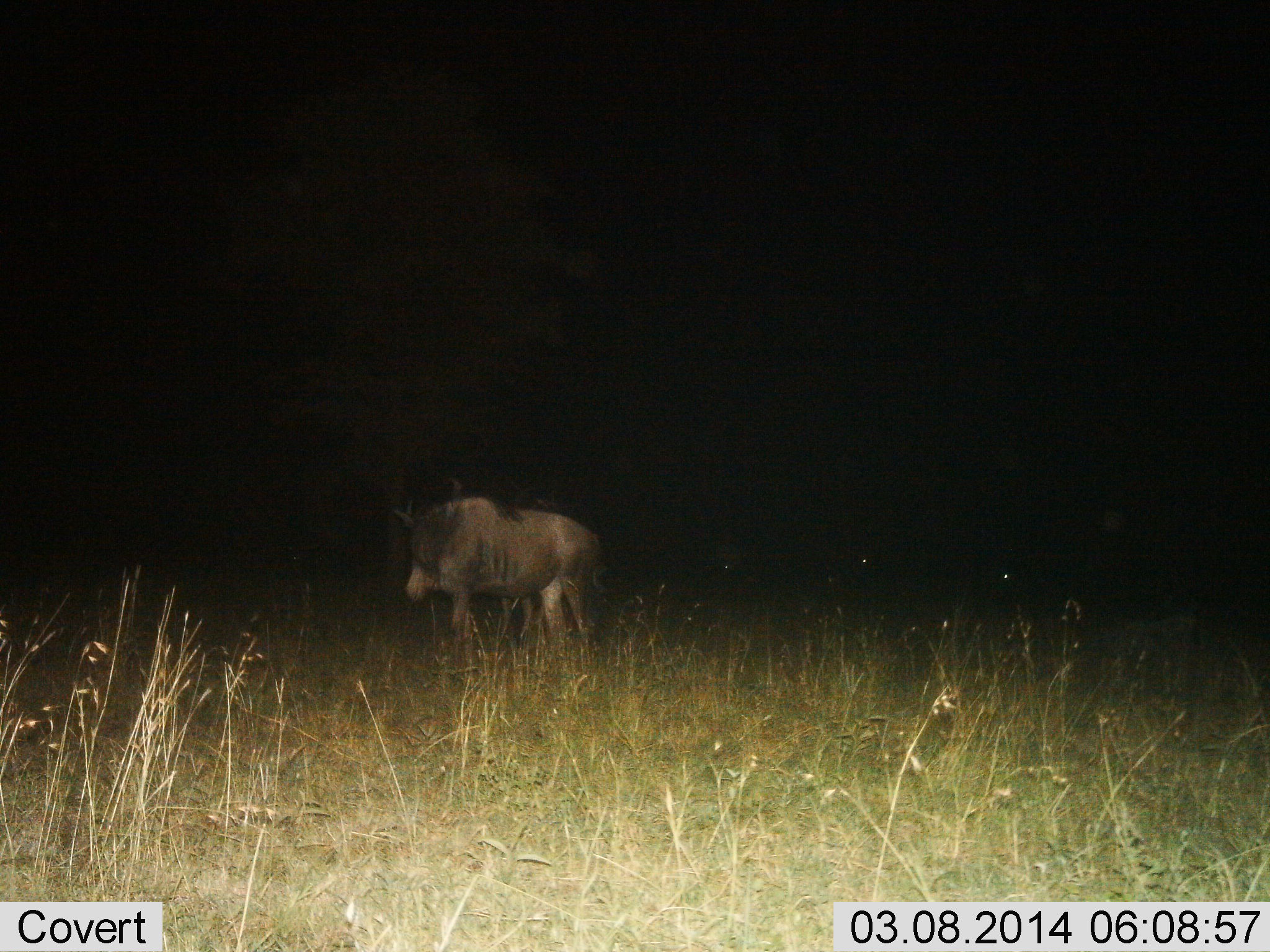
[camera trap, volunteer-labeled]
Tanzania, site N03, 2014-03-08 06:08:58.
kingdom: Animalia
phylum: Chordata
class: Mammalia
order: Artiodactyla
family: Bovidae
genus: Connochaetes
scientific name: Connochaetes taurinus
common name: blue wildebeest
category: wildebeest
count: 1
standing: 80%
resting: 10%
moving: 30%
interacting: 0%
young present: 0%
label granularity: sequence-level